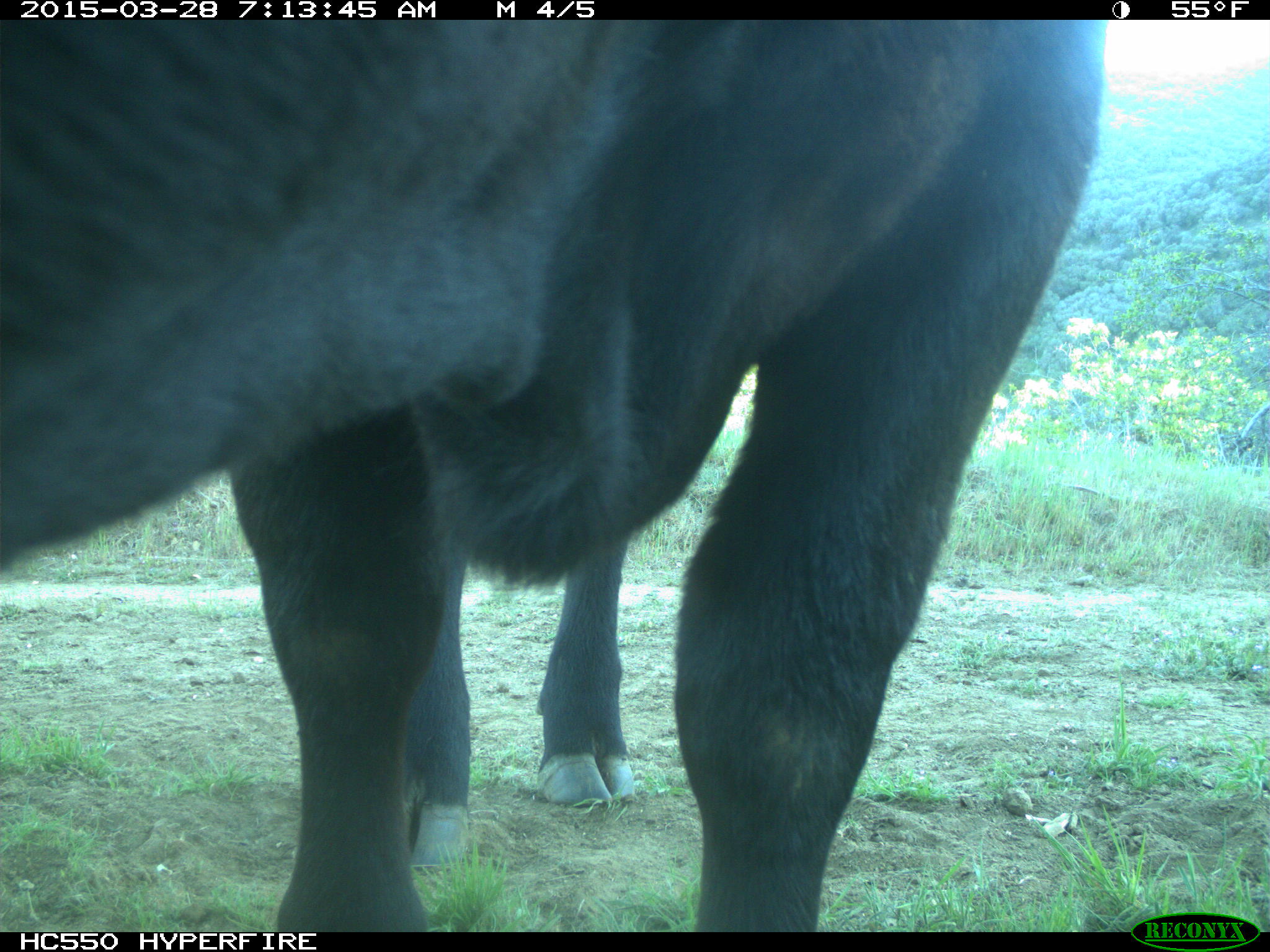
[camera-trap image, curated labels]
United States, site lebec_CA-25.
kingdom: Animalia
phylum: Chordata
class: Mammalia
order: Artiodactyla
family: Bovidae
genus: Bos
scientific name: Bos taurus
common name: domestic cow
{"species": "Bos taurus (domestic cow)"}